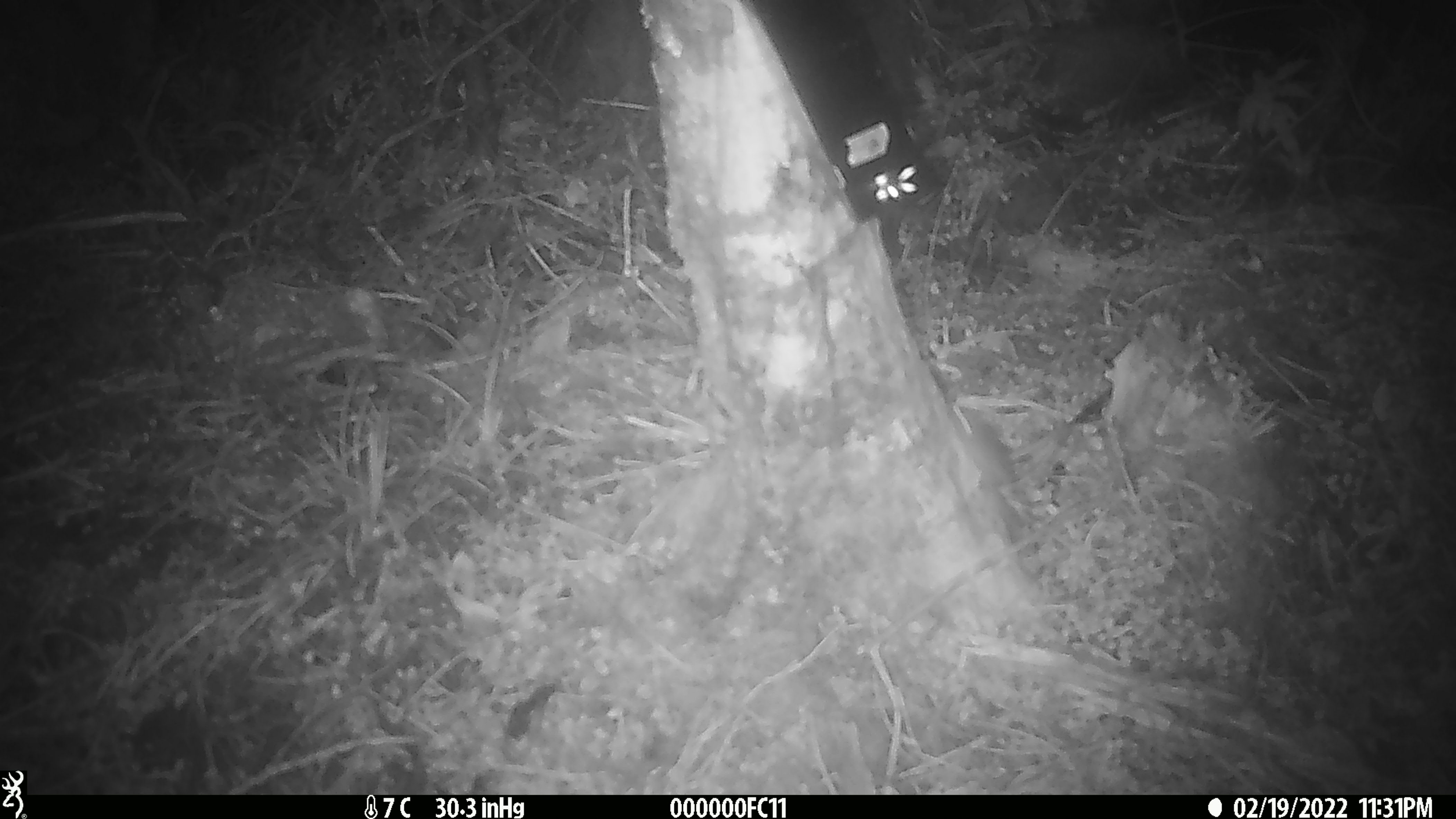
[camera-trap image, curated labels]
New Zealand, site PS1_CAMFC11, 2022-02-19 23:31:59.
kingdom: Animalia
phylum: Chordata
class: Mammalia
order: Rodentia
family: Muridae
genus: Mus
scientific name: Mus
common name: mouse